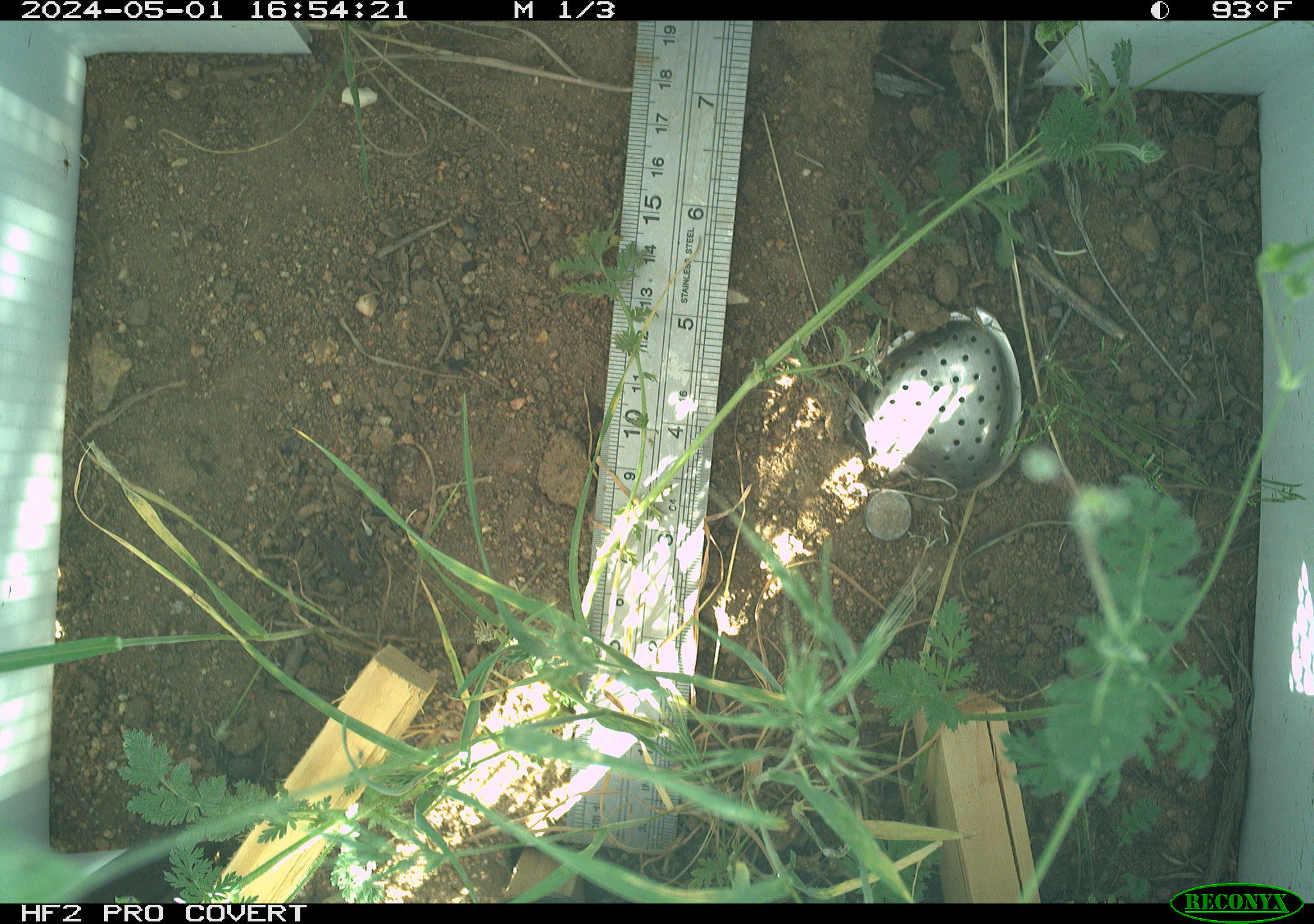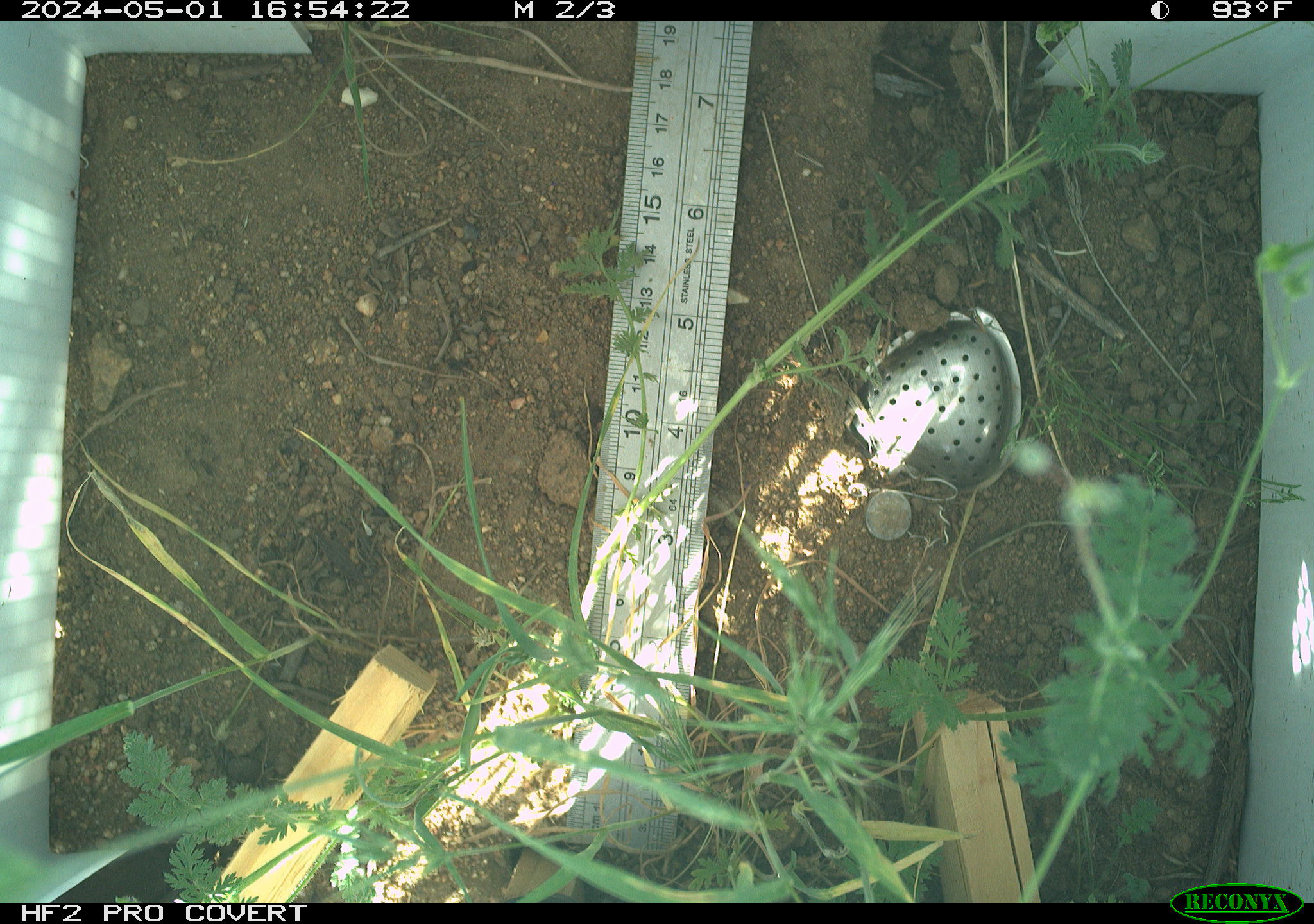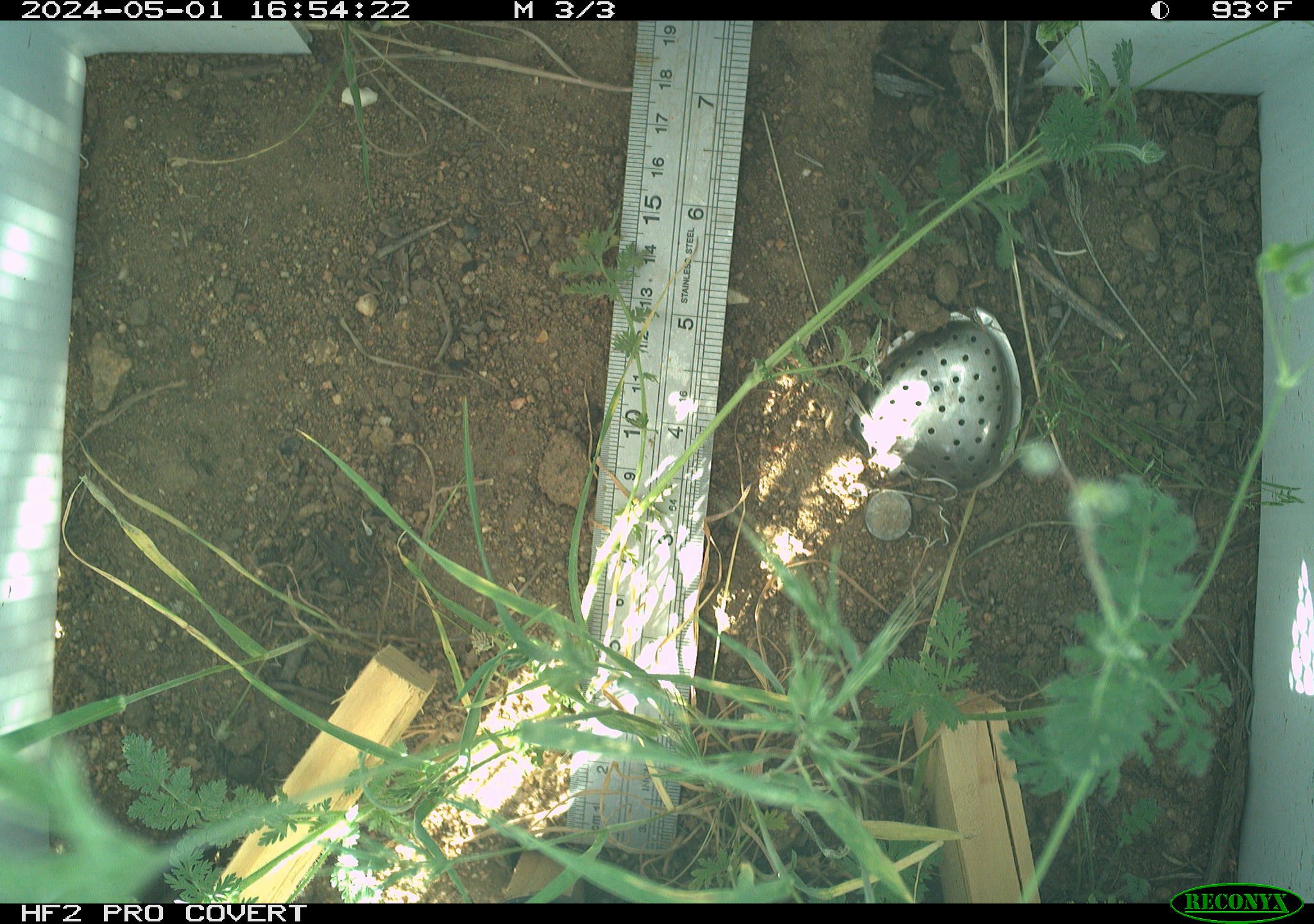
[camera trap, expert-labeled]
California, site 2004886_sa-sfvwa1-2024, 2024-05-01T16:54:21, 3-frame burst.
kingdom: Animalia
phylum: Arthropoda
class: Insecta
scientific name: Insecta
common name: insect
Insect (Insecta).